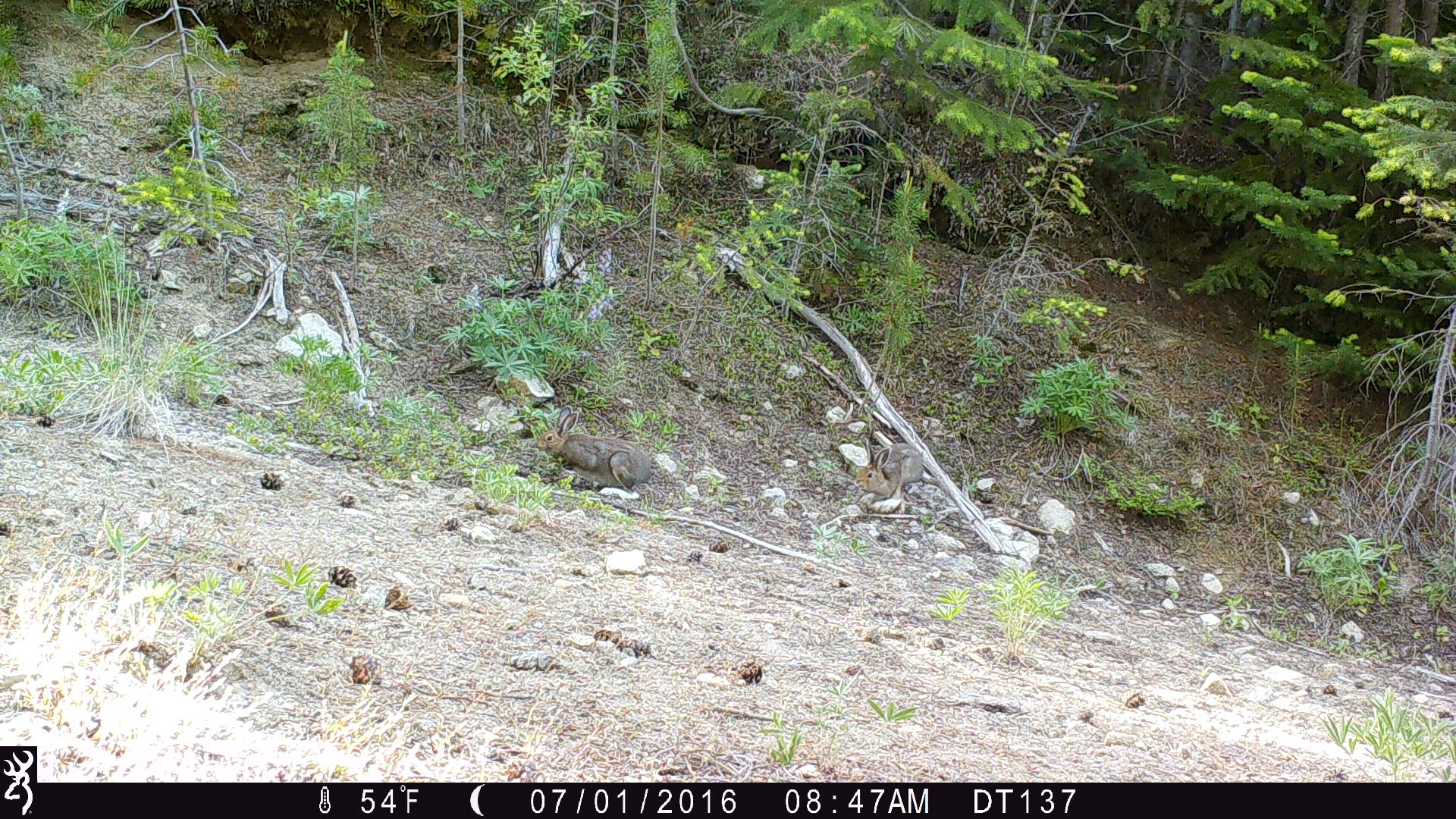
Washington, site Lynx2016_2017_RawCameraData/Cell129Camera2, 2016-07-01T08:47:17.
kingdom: Animalia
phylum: Chordata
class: Mammalia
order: Lagomorpha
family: Leporidae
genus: Lepus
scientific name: Lepus americanus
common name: snowshoe hare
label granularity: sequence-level